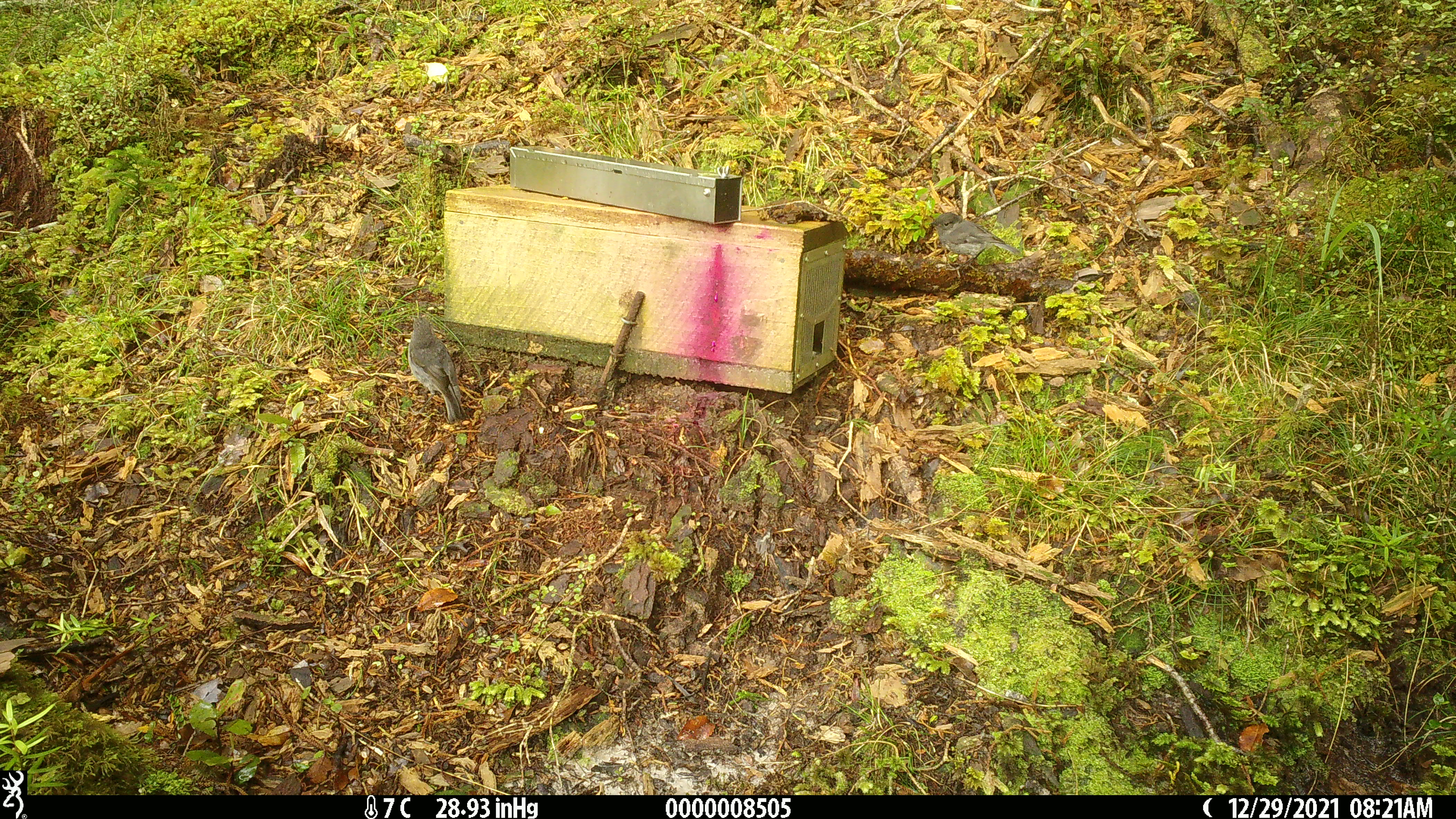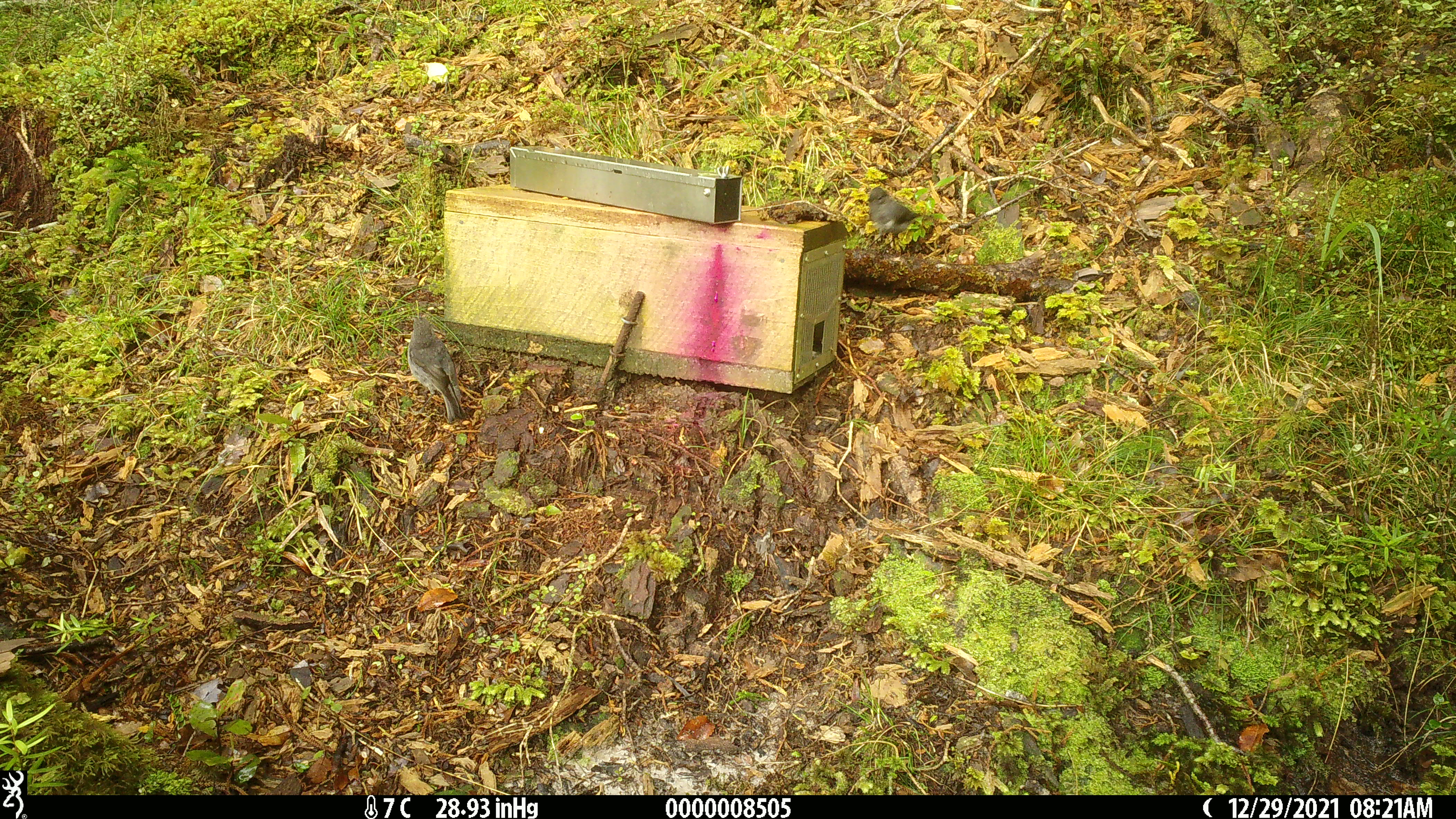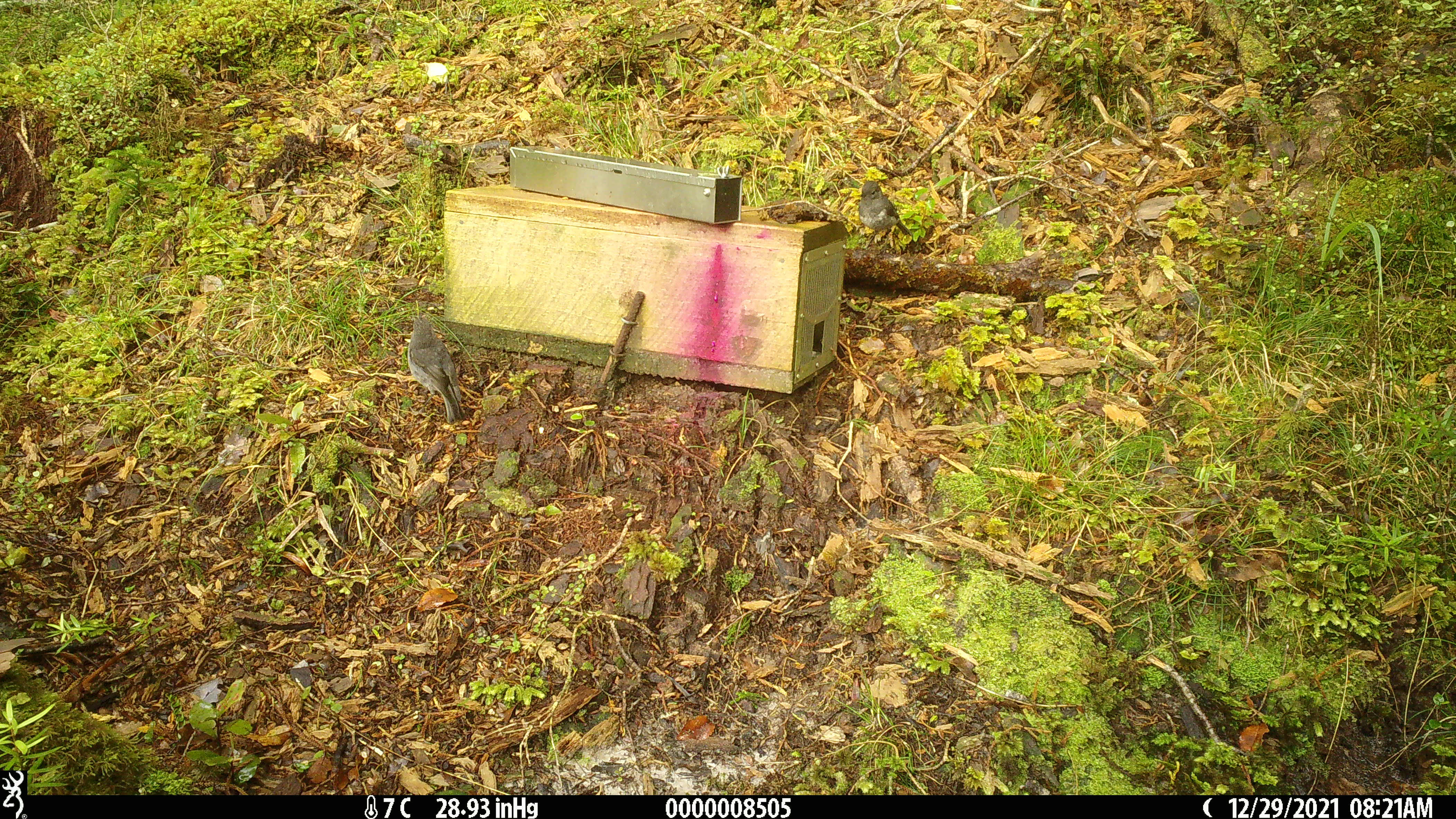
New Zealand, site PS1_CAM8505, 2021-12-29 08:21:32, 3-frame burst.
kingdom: Animalia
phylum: Chordata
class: Aves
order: Passeriformes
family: Petroicidae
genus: Petroica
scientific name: Petroica australis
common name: new zealand robin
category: robin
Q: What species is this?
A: Robin (new zealand robin) (Petroica australis).